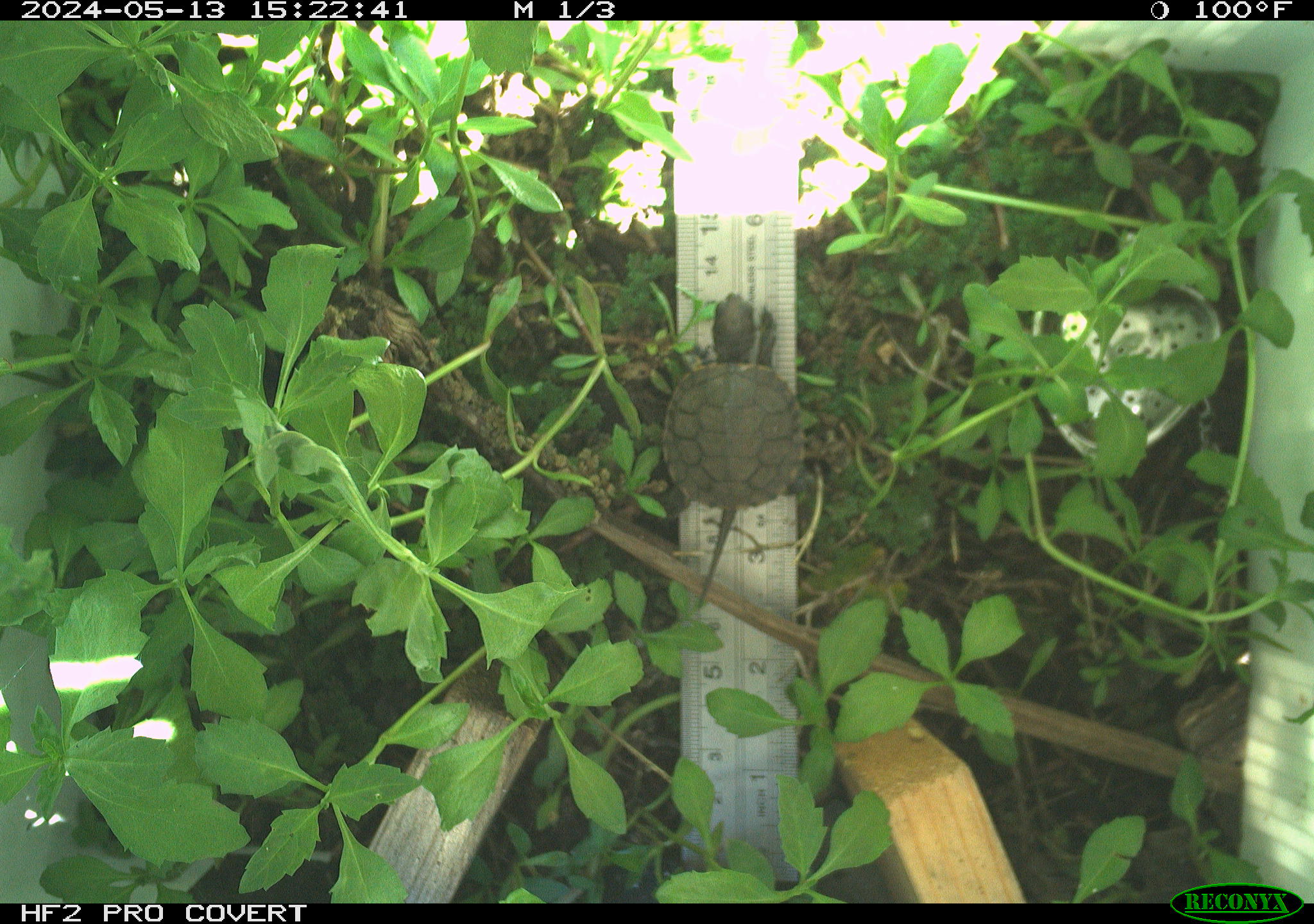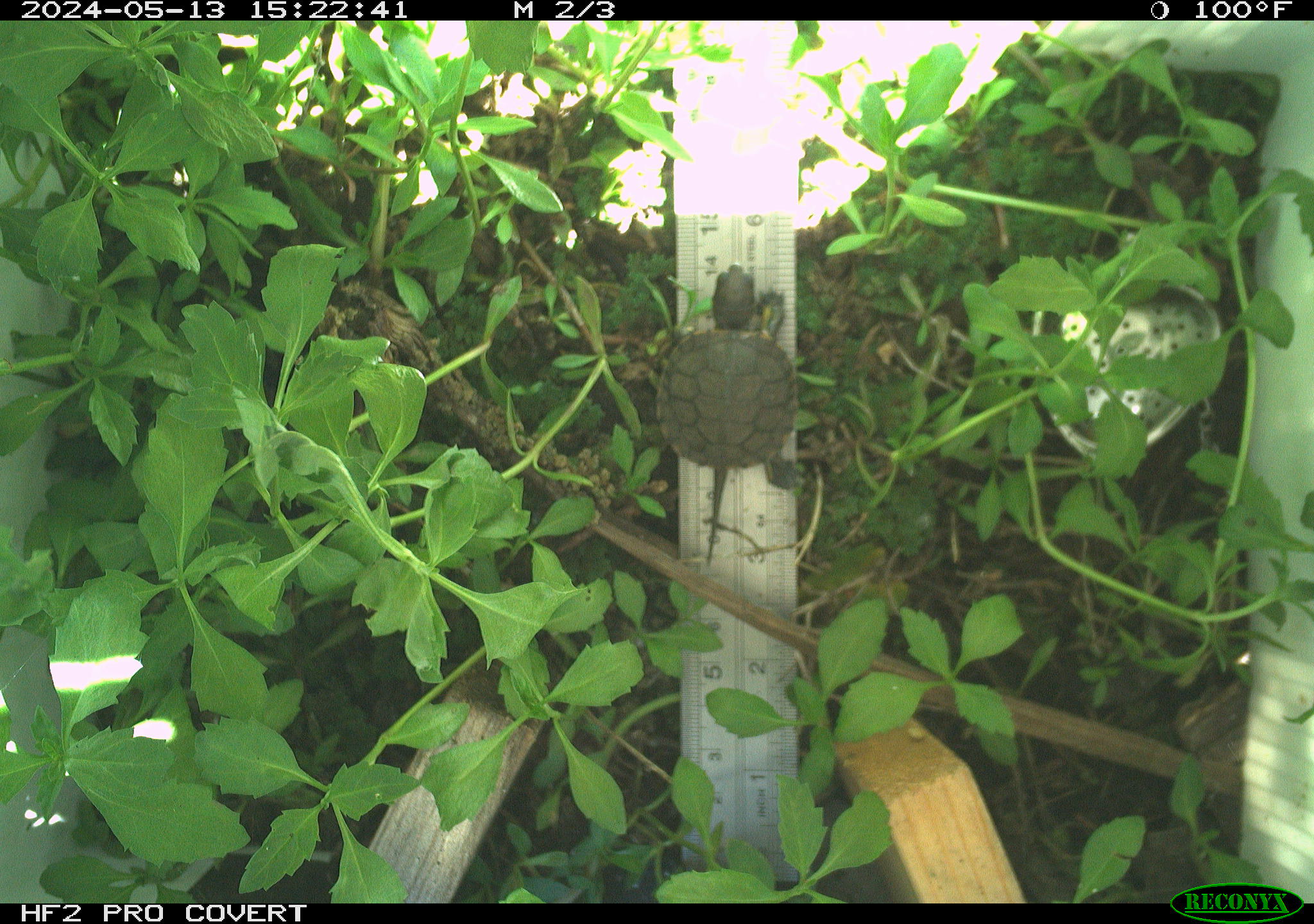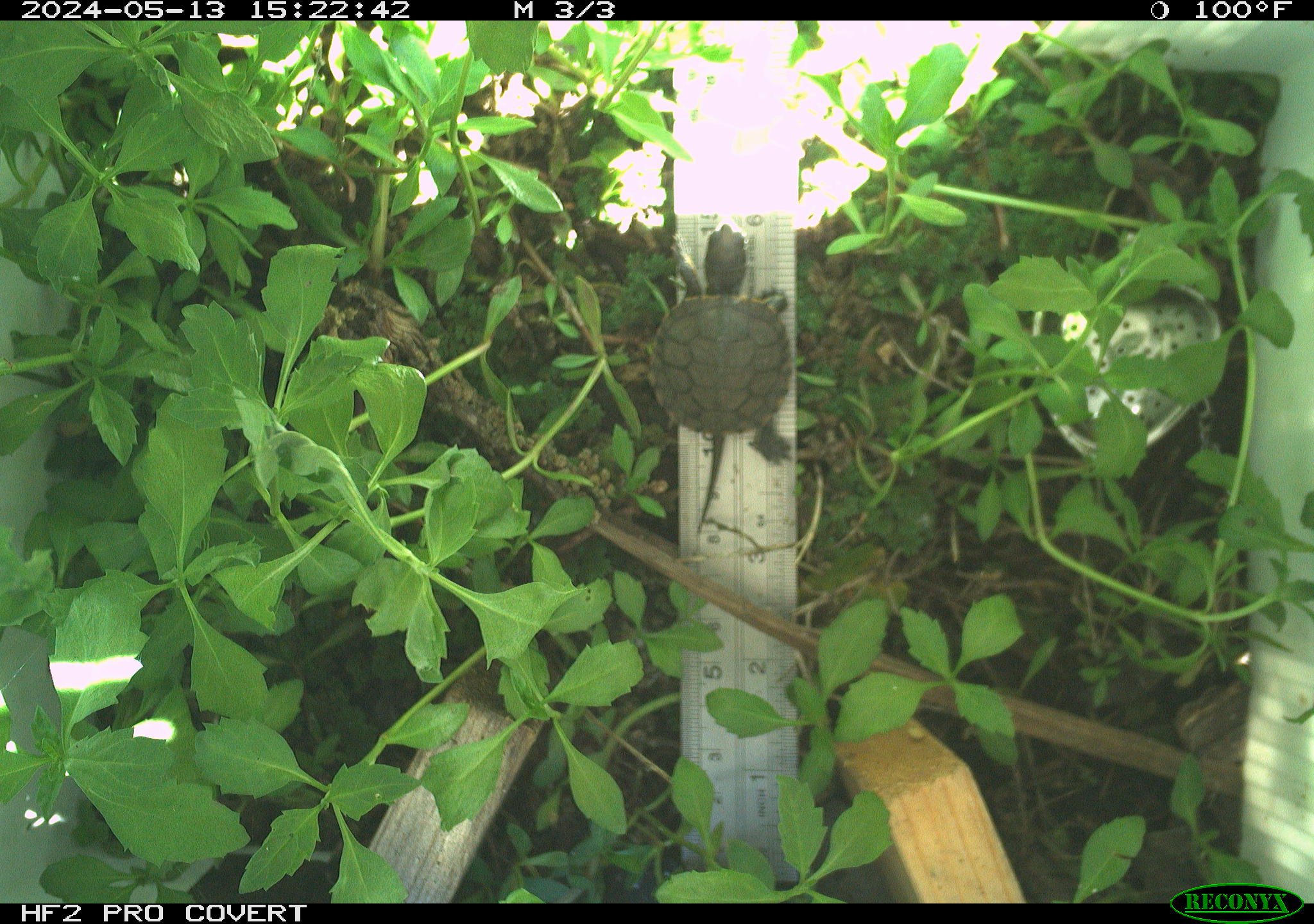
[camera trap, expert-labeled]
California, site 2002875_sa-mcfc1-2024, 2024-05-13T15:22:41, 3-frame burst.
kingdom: Animalia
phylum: Chordata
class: Reptilia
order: Testudines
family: Emydidae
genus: Actinemys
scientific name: Actinemys marmorata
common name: western pond turtle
Western pond turtle (Actinemys marmorata).